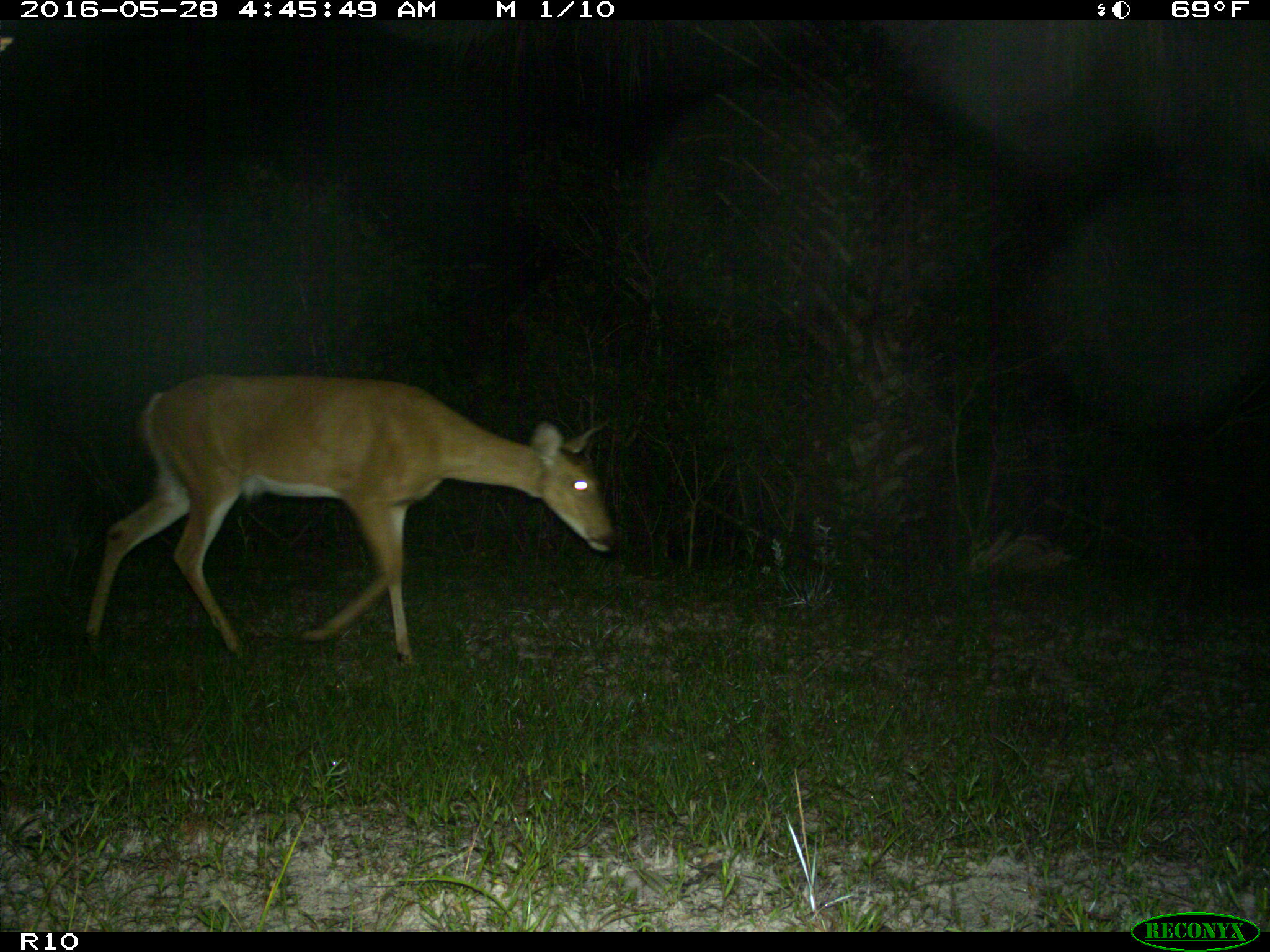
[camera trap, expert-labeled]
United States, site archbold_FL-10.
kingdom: Animalia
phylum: Chordata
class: Mammalia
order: Artiodactyla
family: Cervidae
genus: Odocoileus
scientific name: Odocoileus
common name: deer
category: unidentified deer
Unidentified deer (deer) (Odocoileus).